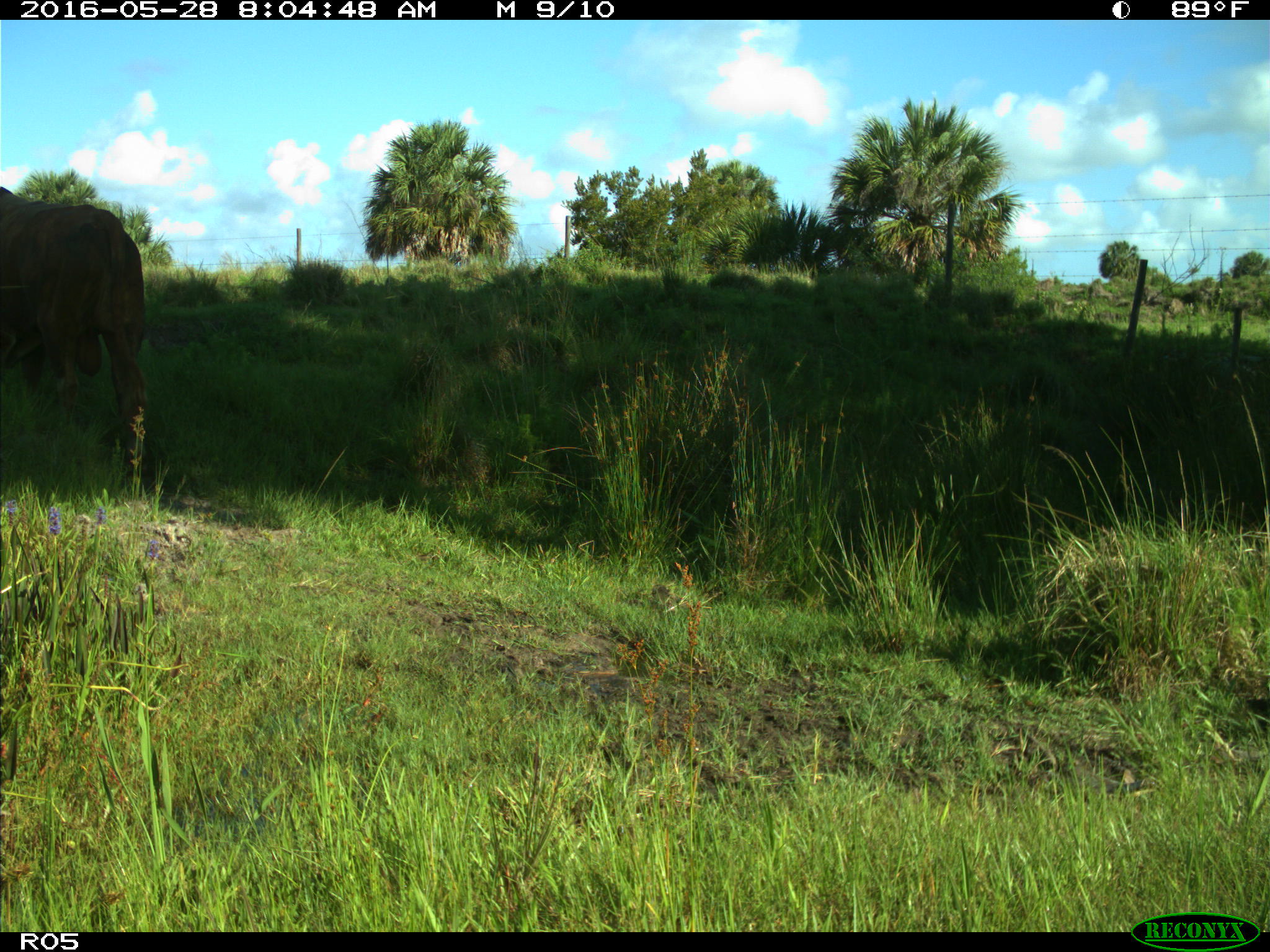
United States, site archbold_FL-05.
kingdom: Animalia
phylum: Chordata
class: Mammalia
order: Artiodactyla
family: Bovidae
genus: Bos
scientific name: Bos taurus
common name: domestic cow